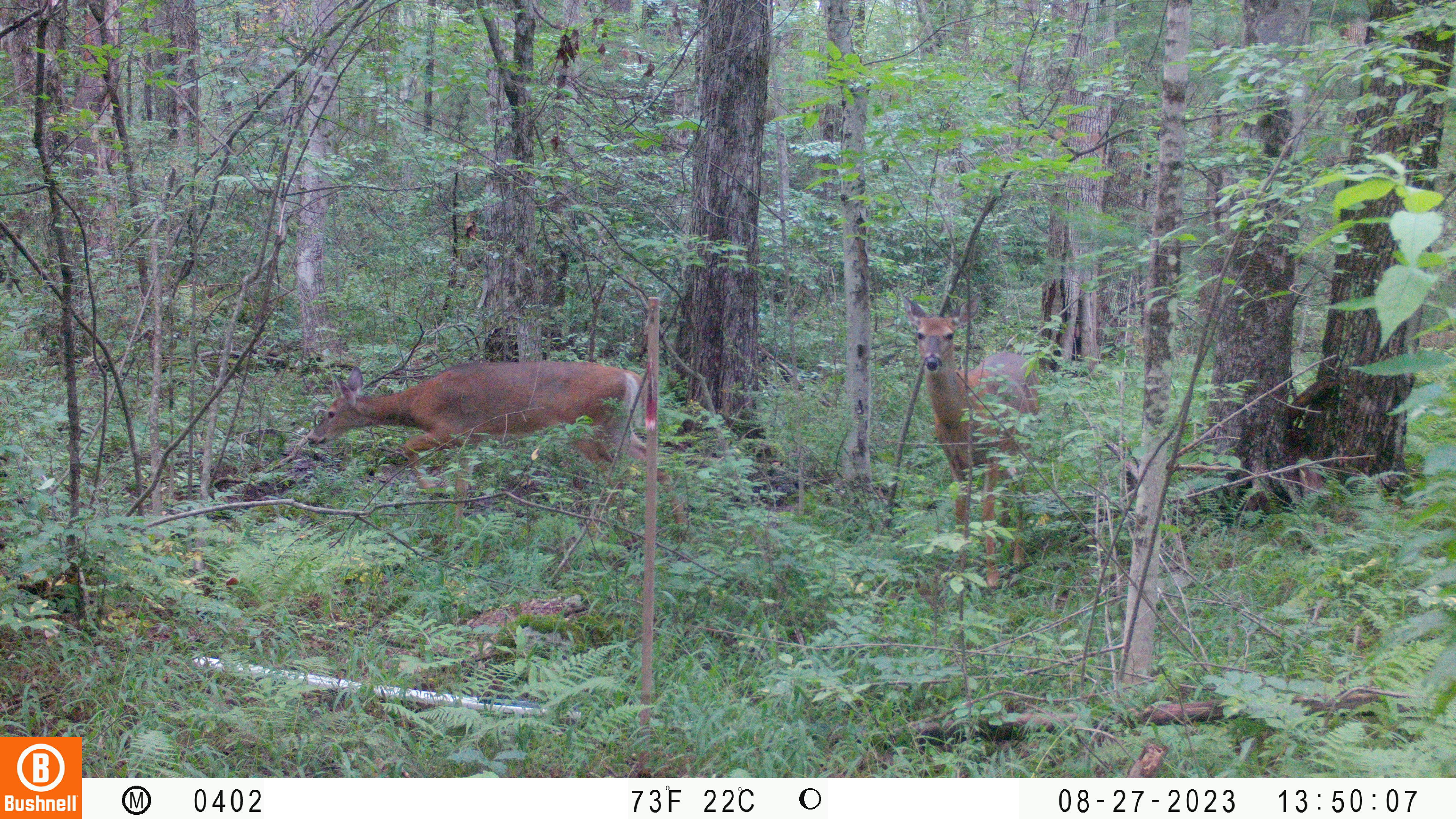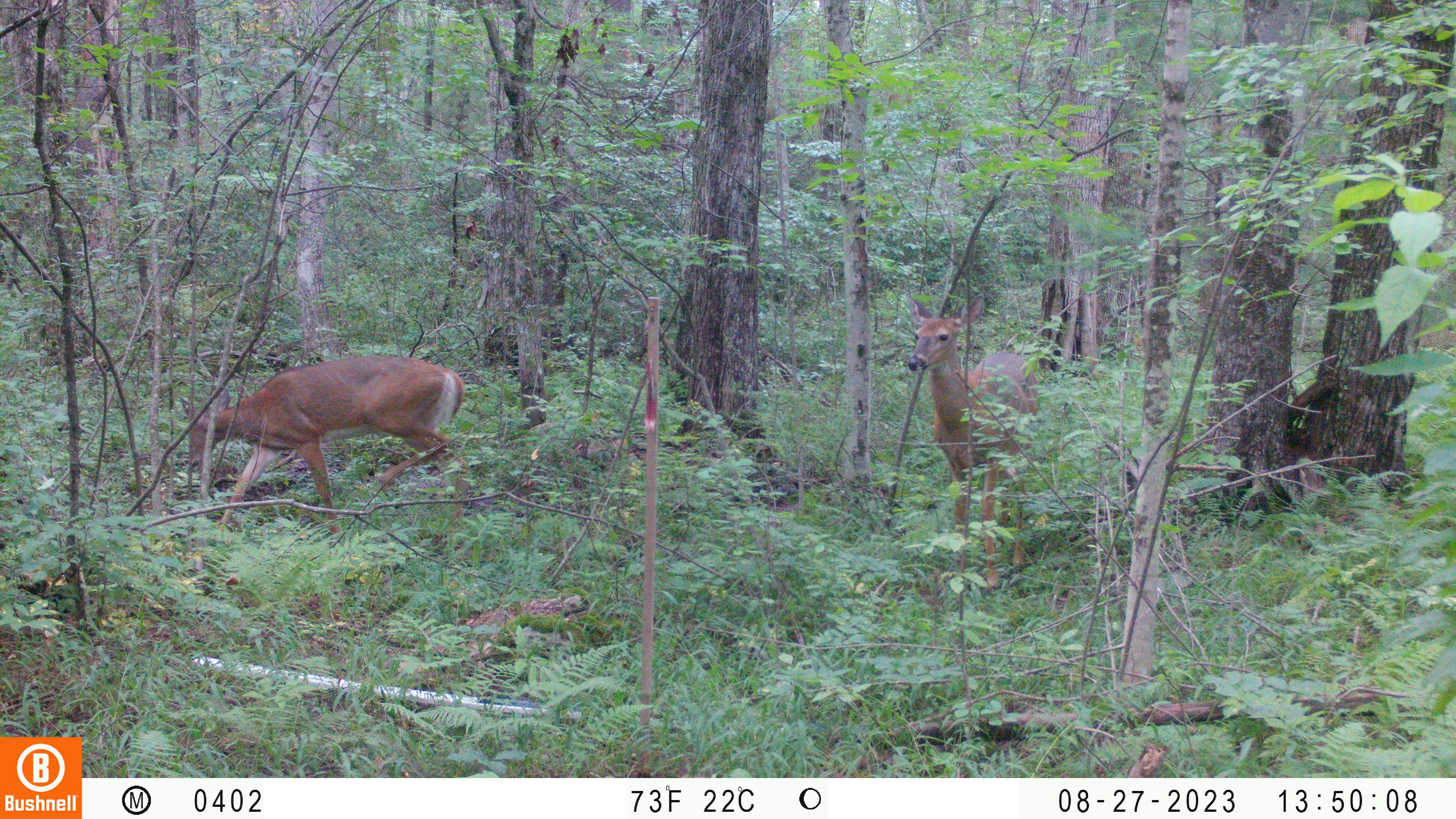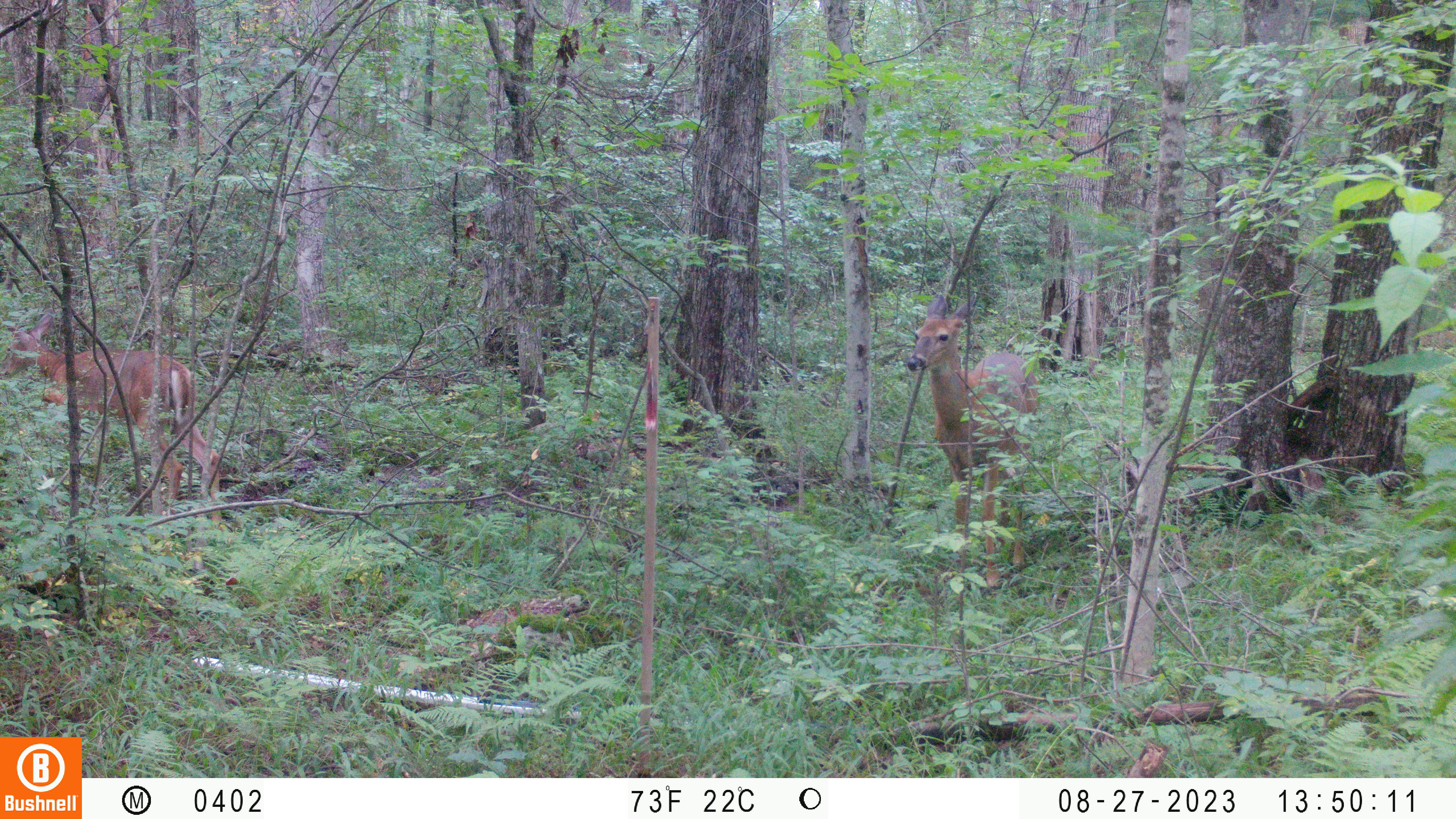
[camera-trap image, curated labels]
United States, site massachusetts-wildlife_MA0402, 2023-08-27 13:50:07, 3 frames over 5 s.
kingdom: Animalia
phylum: Chordata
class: Mammalia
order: Artiodactyla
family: Cervidae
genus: Odocoileus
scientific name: Odocoileus virginianus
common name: white-tailed deer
White-tailed deer (Odocoileus virginianus).